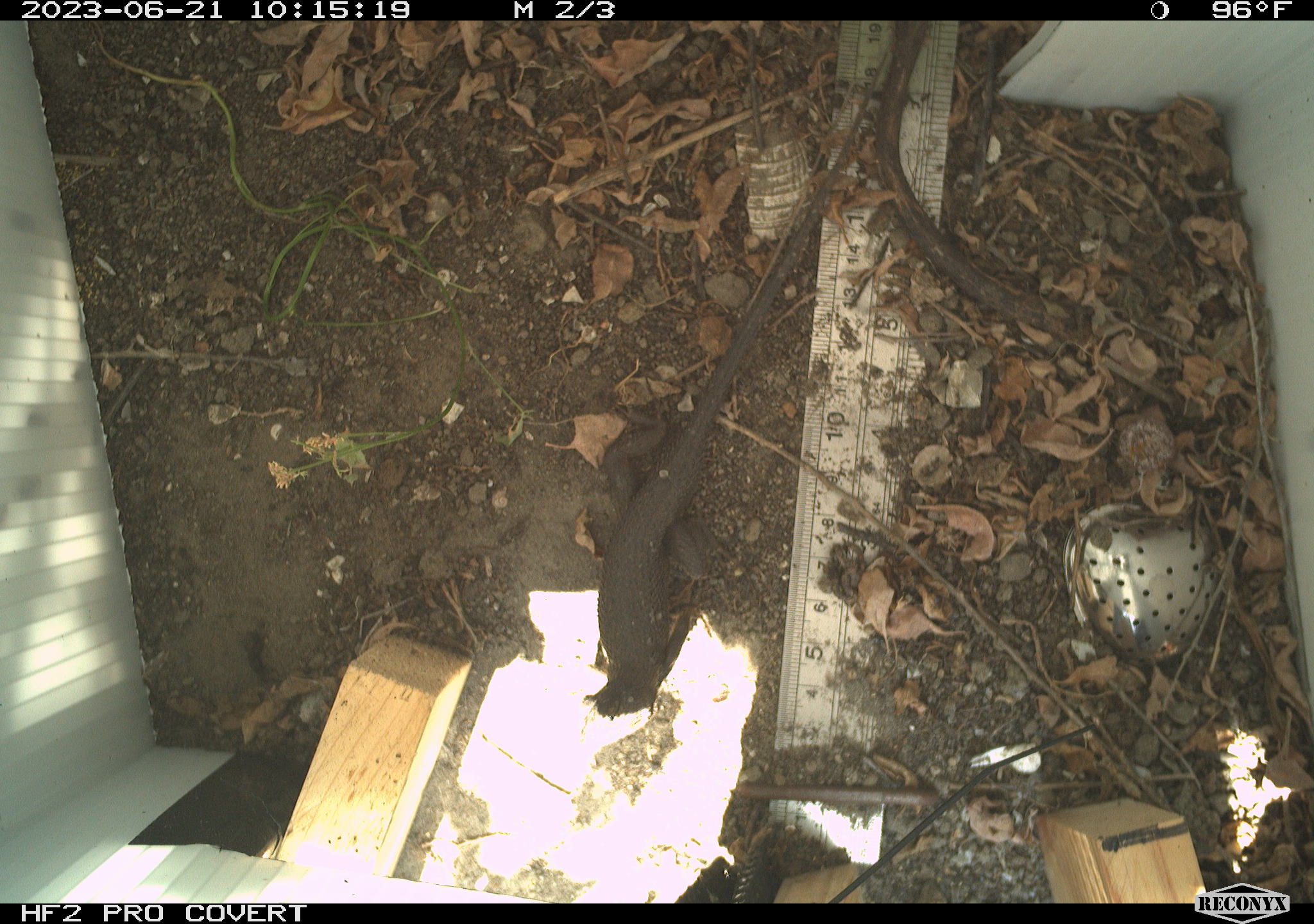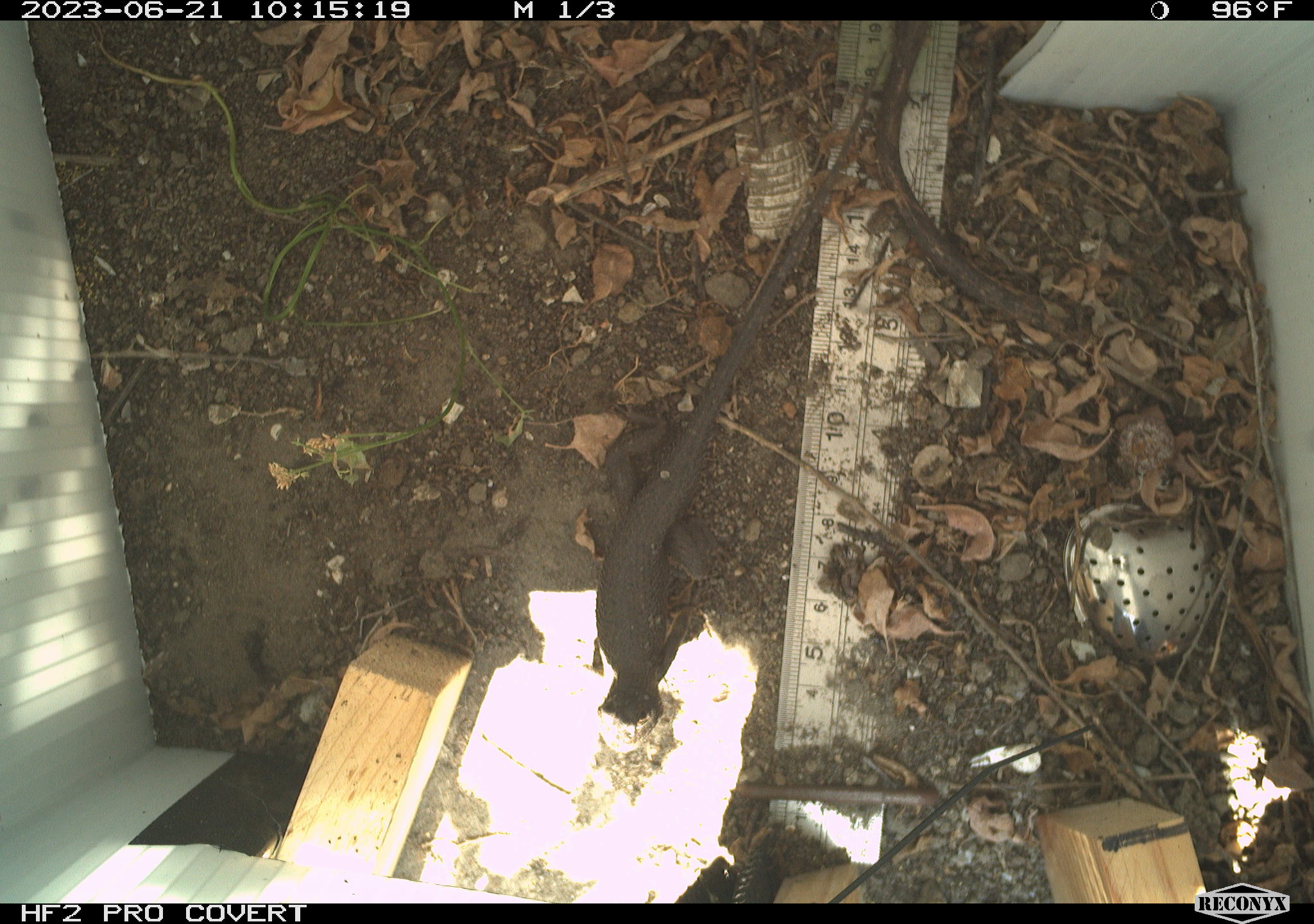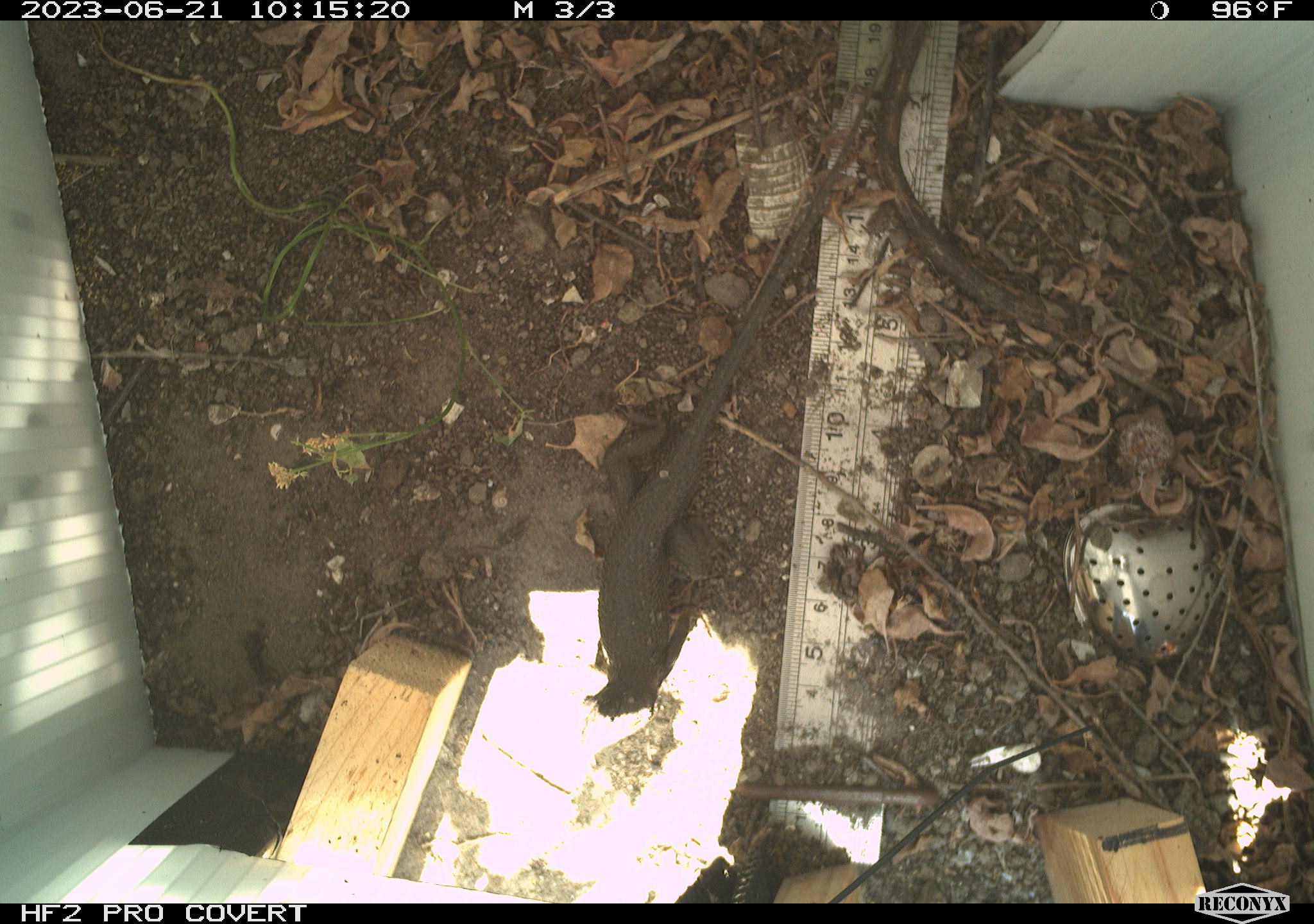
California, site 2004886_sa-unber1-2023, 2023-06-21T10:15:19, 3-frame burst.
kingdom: Animalia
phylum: Chordata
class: Reptilia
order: Squamata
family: Phrynosomatidae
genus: Sceloporus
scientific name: Sceloporus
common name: spiny lizards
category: sceloporus species